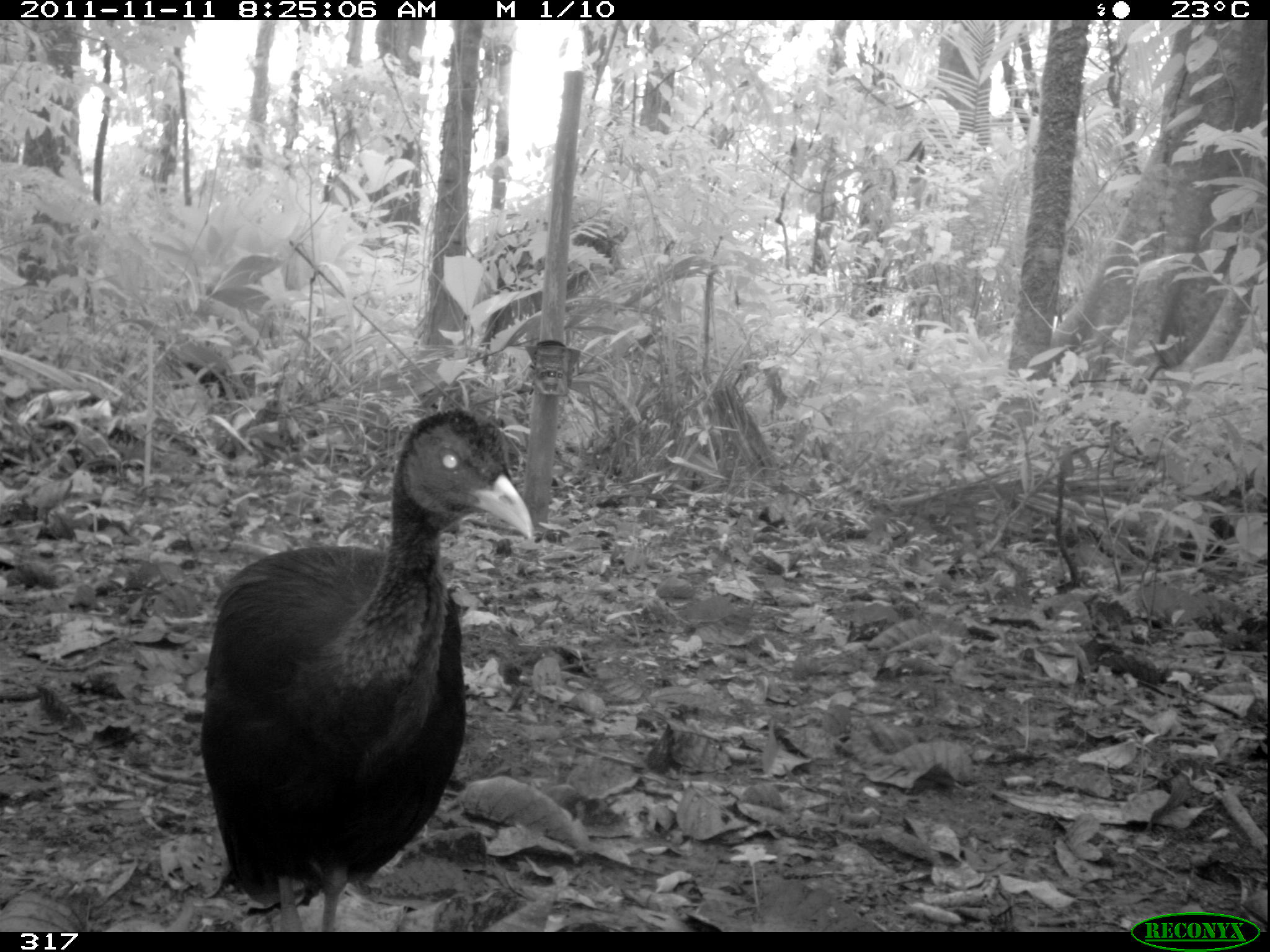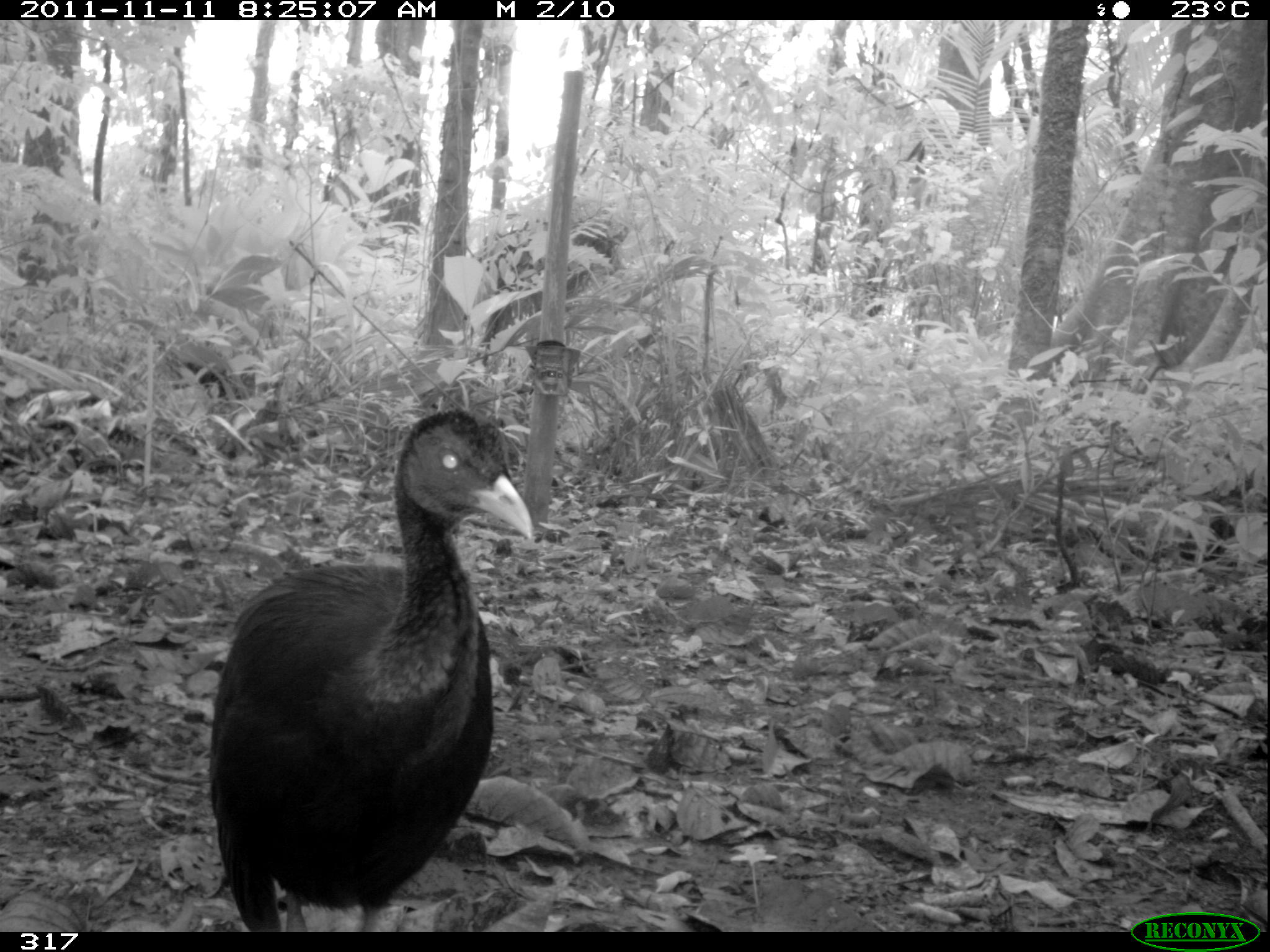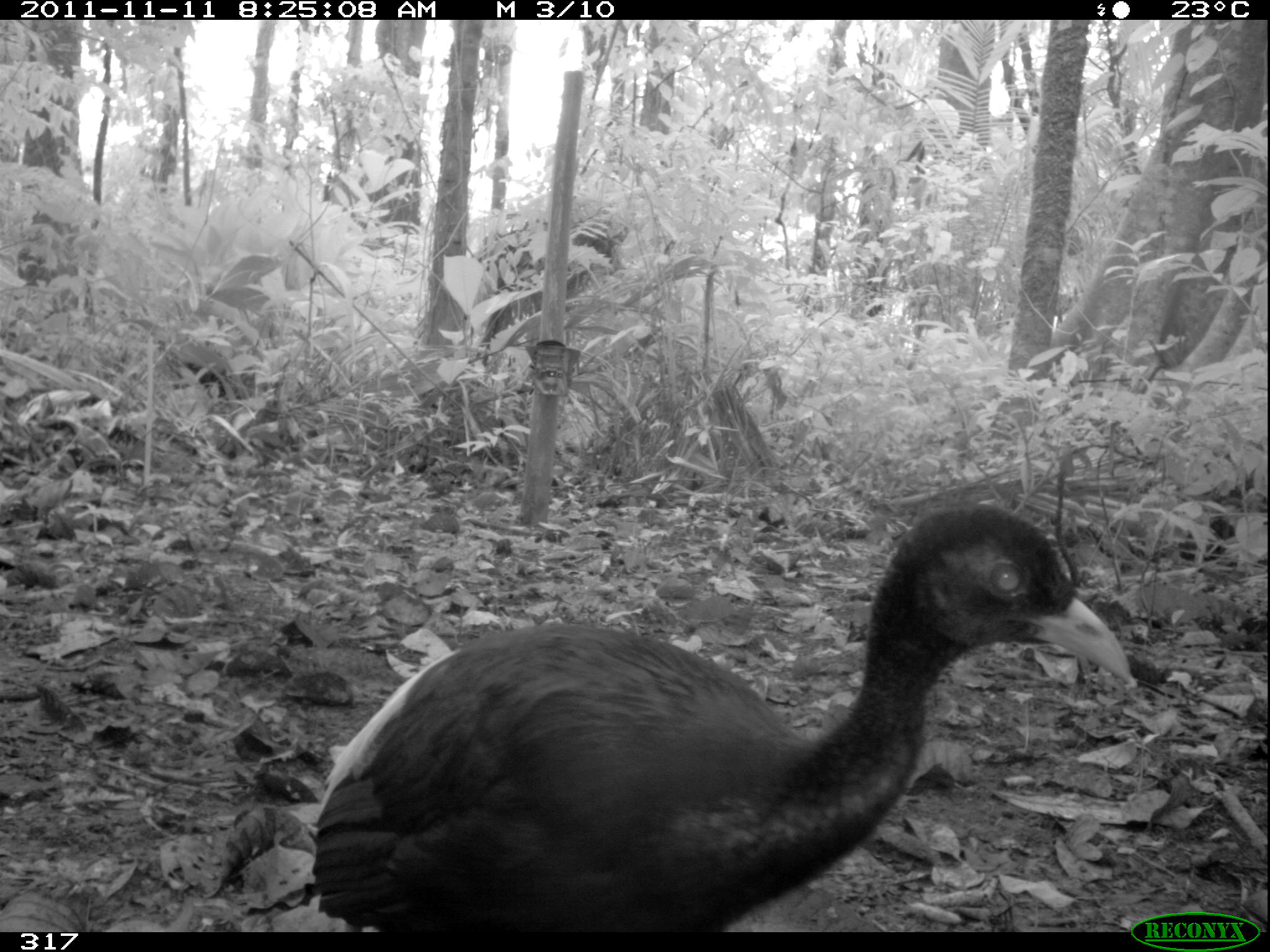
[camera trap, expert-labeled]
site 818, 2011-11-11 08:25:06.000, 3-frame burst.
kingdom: Animalia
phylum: Chordata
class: Aves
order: Gruiformes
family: Psophiidae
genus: Psophia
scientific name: Psophia leucoptera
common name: pale-winged trumpeter